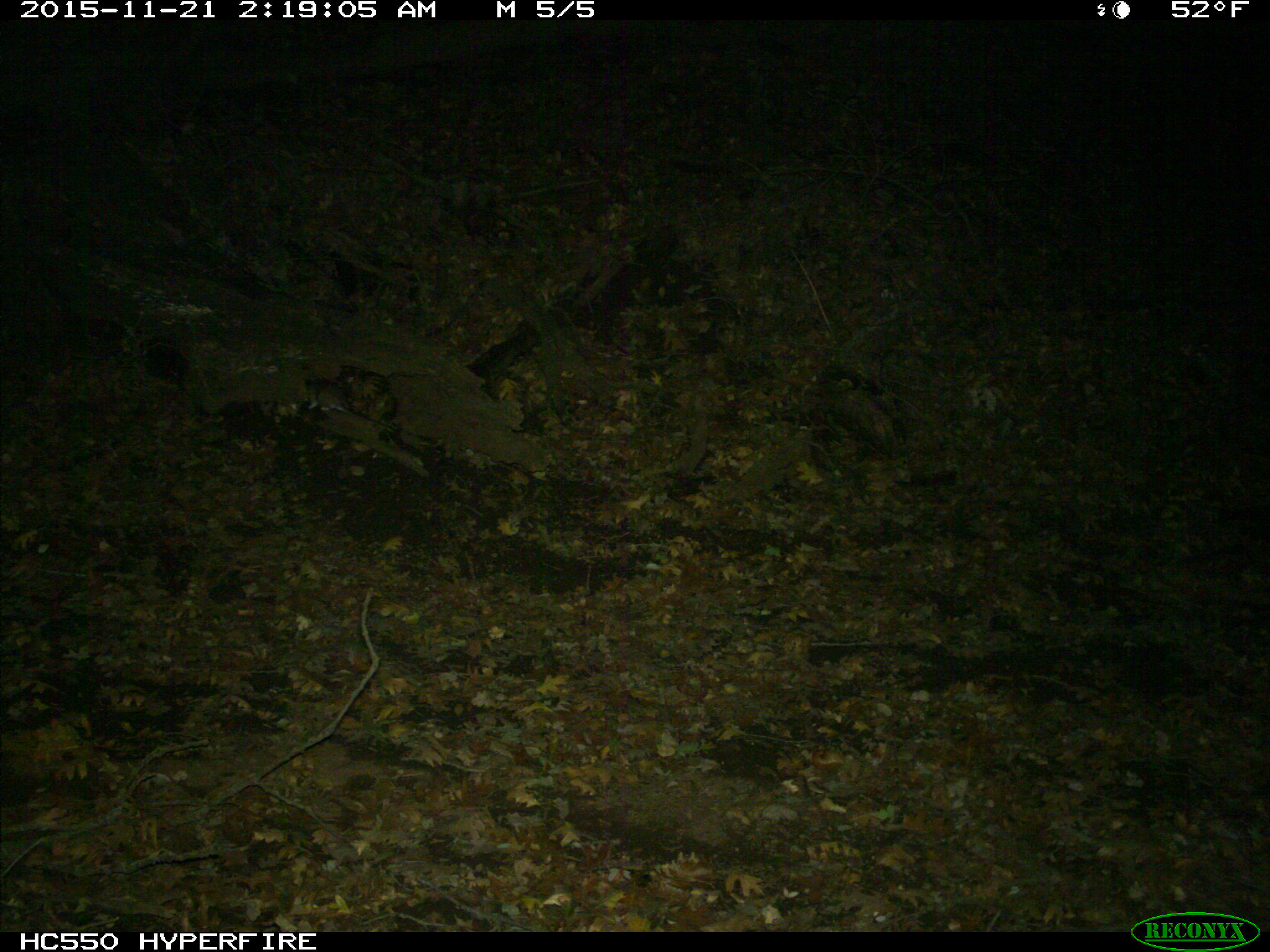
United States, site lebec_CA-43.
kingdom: Animalia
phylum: Chordata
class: Mammalia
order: Rodentia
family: Cricetidae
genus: Neotoma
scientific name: Neotoma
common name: pack rat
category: unidentified pack rat